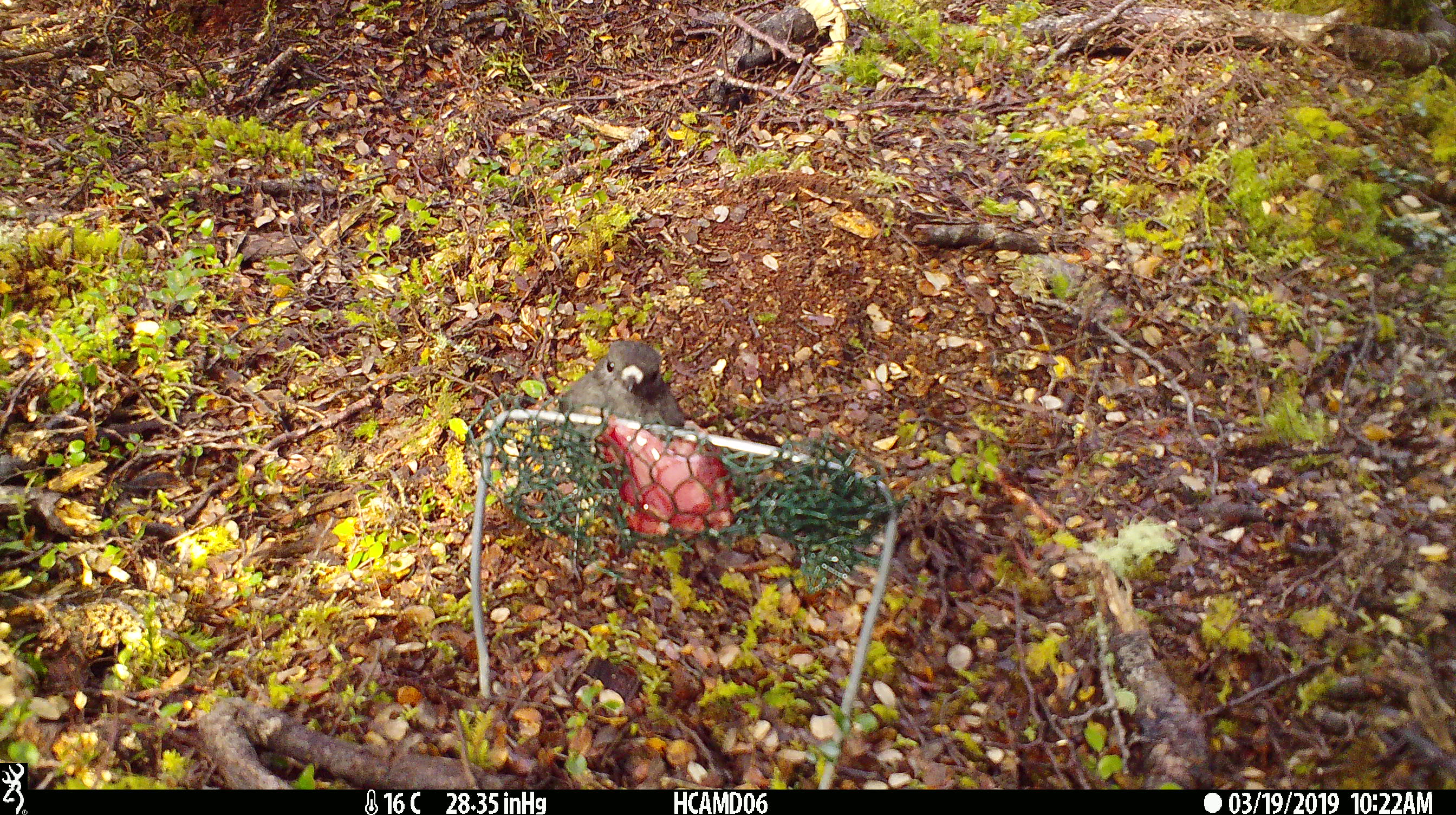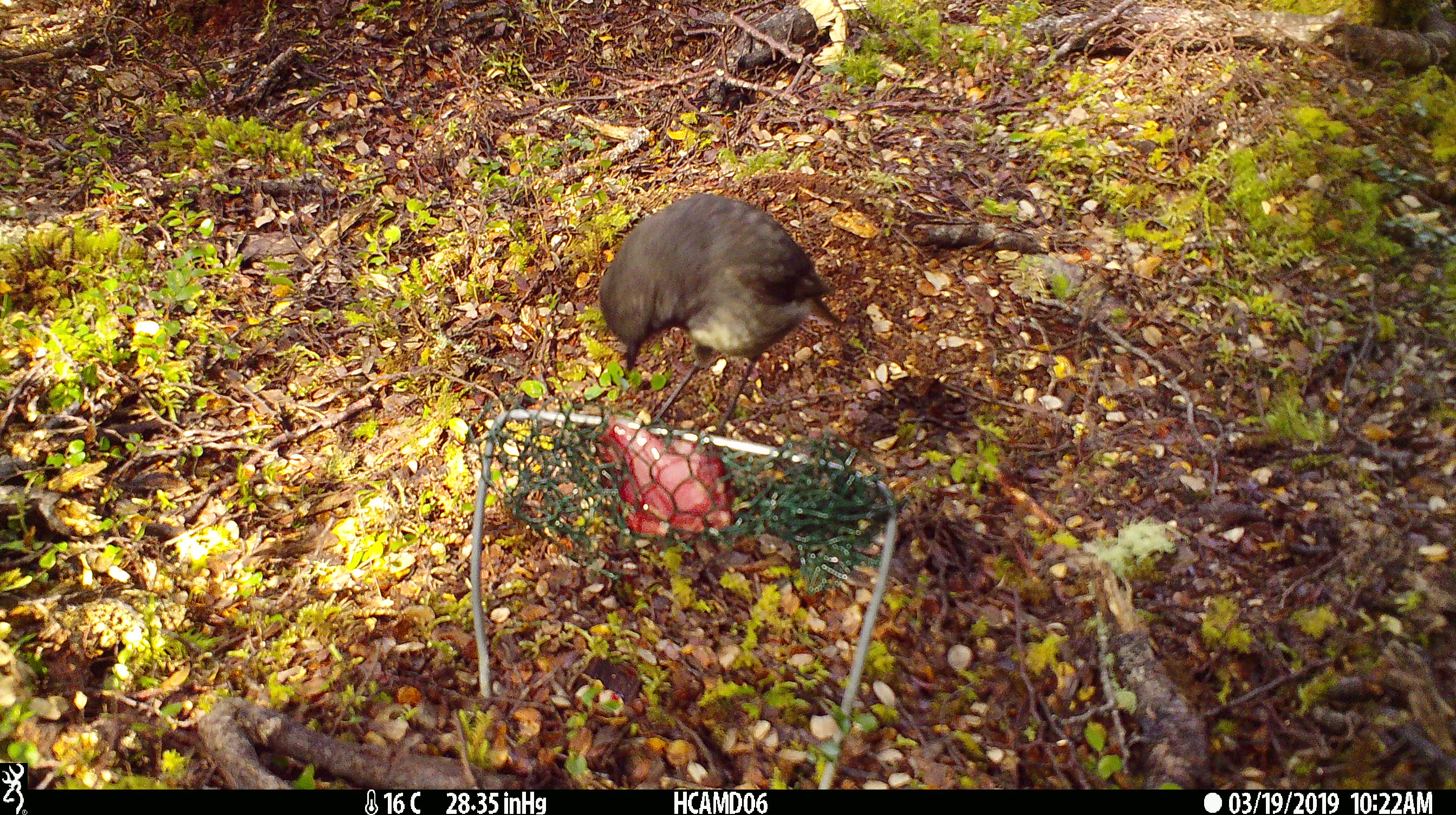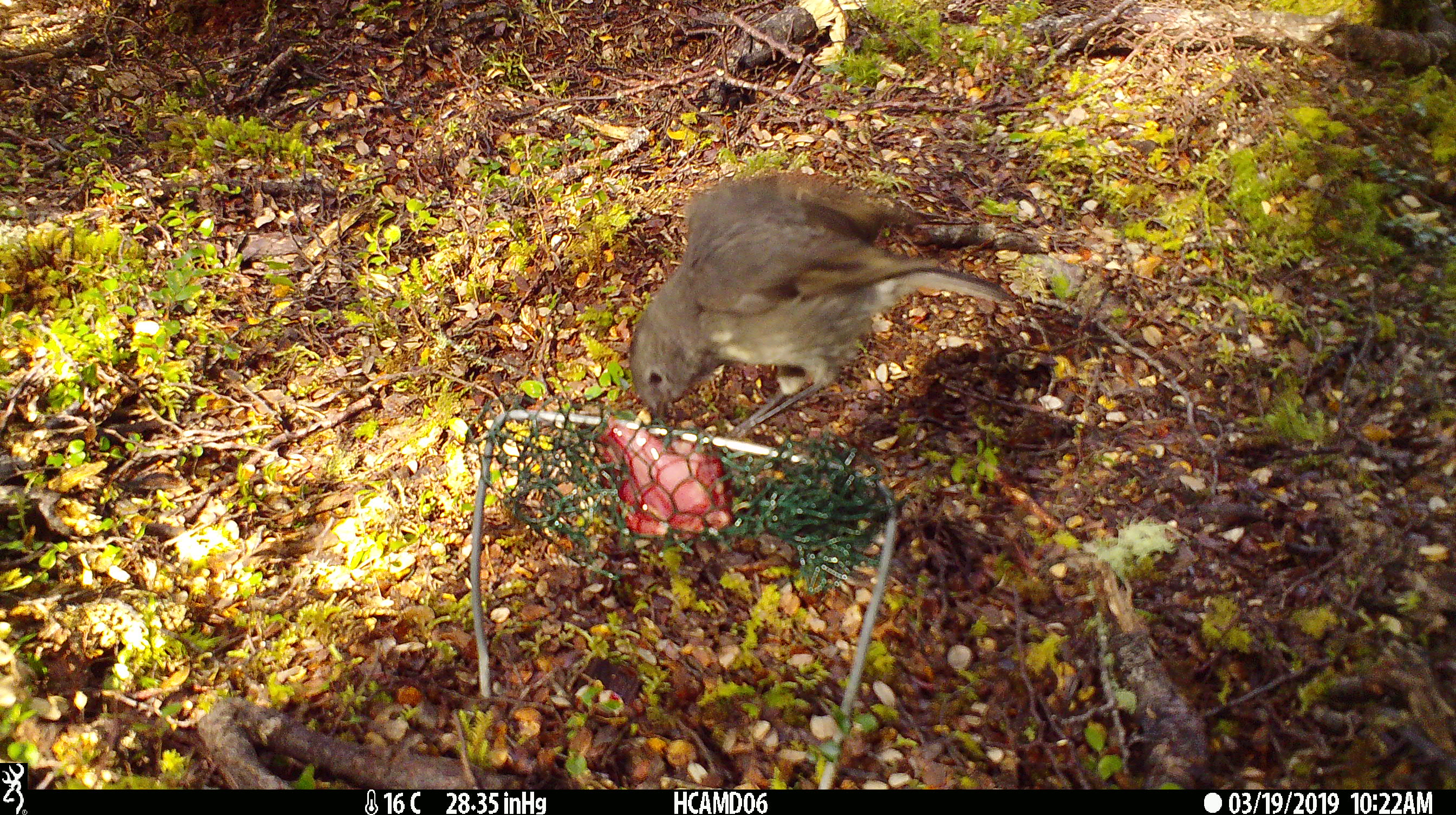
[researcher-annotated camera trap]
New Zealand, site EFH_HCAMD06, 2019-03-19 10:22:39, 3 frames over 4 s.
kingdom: Animalia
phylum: Chordata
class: Aves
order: Passeriformes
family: Petroicidae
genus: Petroica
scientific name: Petroica australis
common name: new zealand robin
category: robin